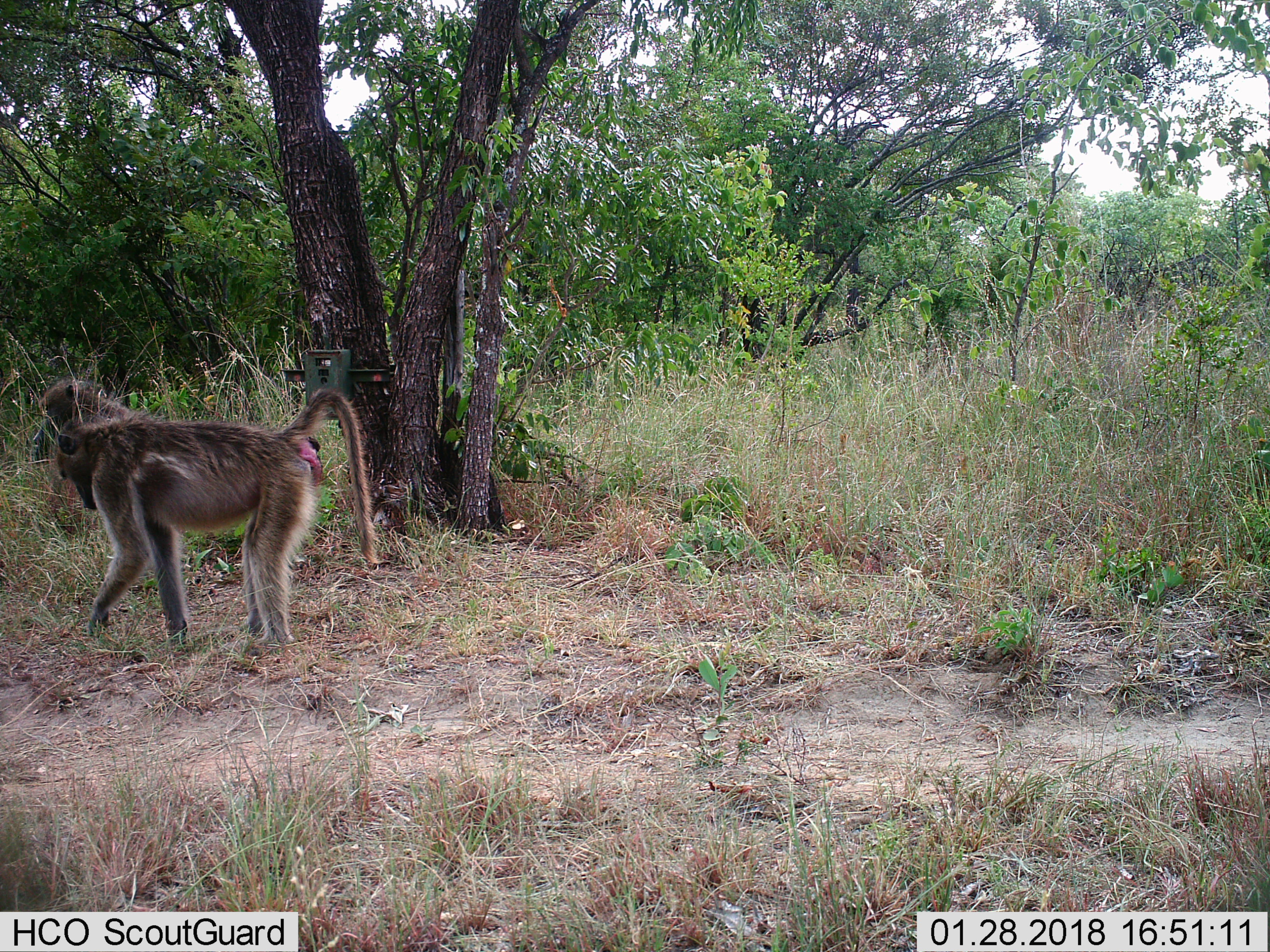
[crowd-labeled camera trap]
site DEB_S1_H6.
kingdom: Animalia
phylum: Chordata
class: Mammalia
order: Primates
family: Cercopithecidae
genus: Papio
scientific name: Papio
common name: baboon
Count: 2.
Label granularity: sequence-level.